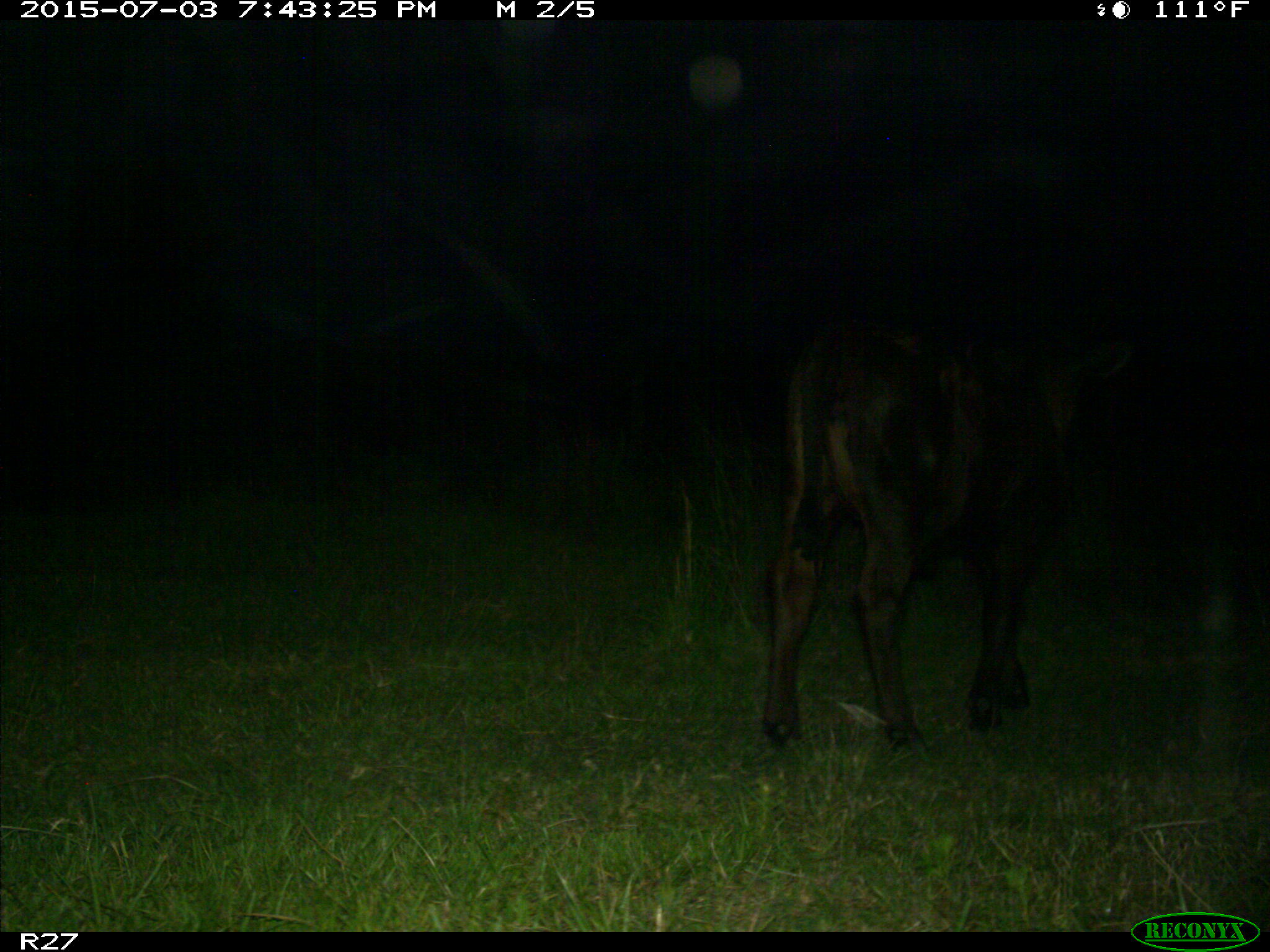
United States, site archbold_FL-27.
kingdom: Animalia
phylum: Chordata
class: Mammalia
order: Artiodactyla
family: Bovidae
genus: Bos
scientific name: Bos taurus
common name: domestic cow